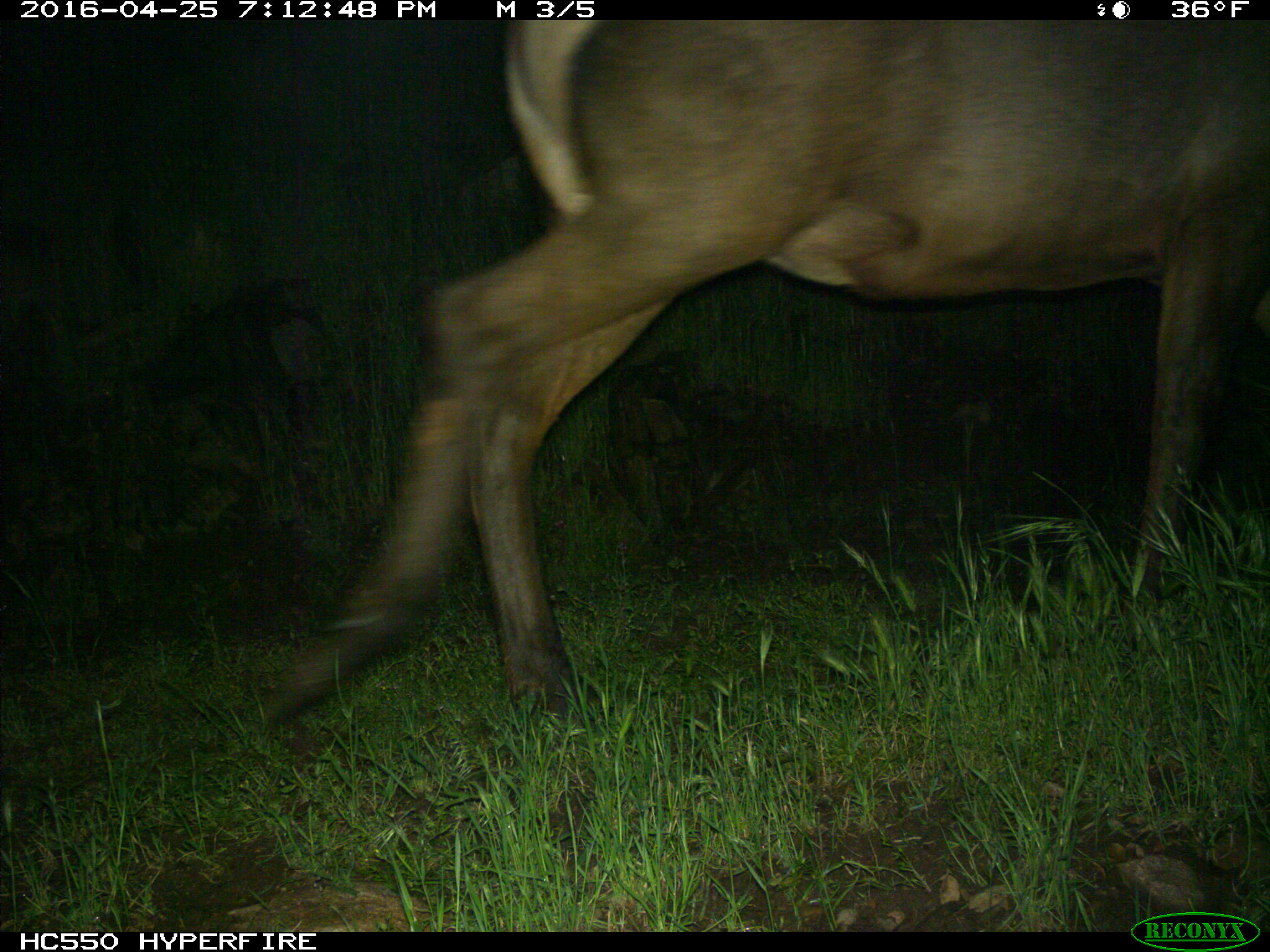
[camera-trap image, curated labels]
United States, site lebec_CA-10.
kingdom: Animalia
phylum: Chordata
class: Mammalia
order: Artiodactyla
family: Cervidae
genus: Cervus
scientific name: Cervus canadensis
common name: elk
Cervus canadensis (elk).